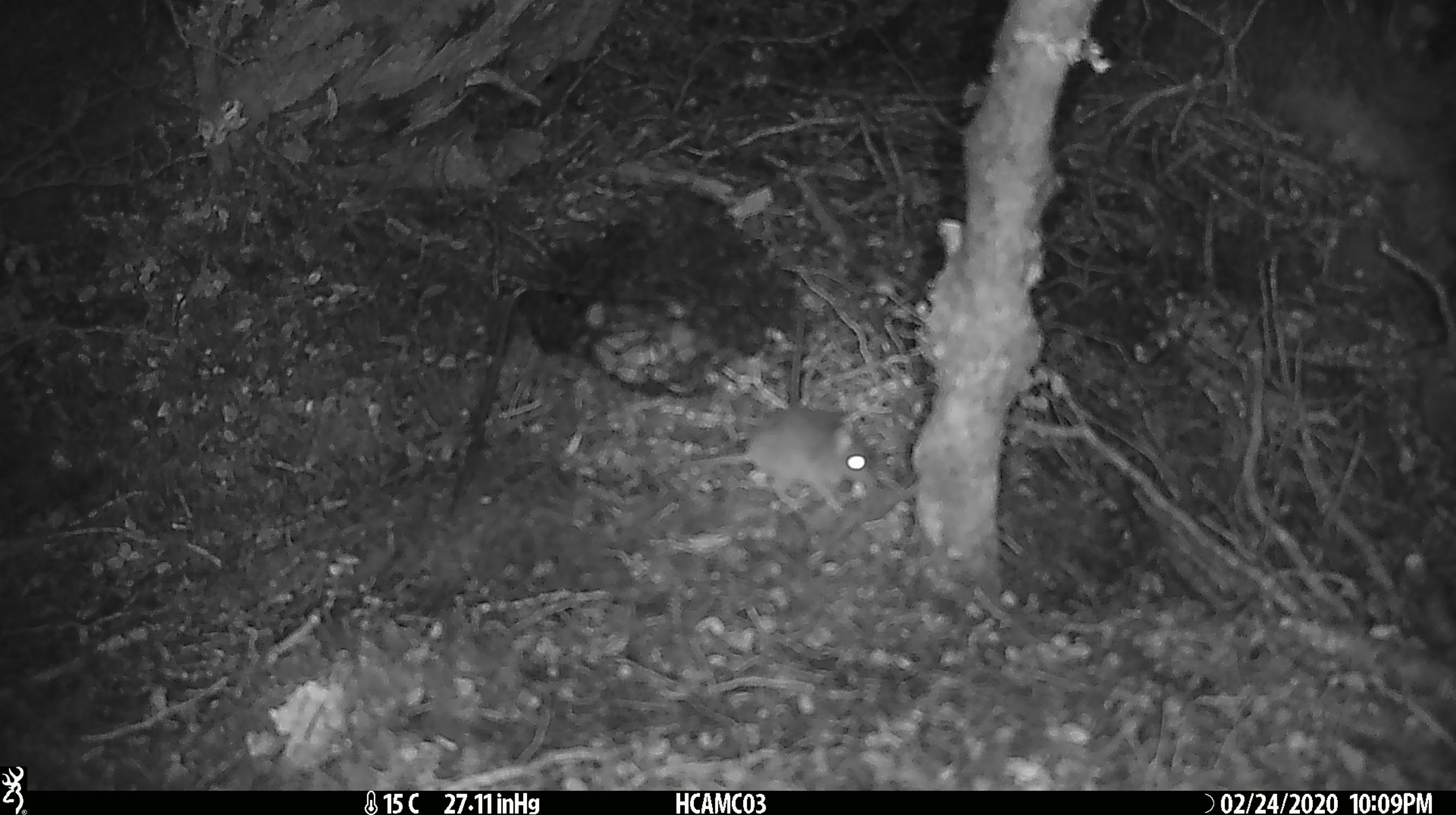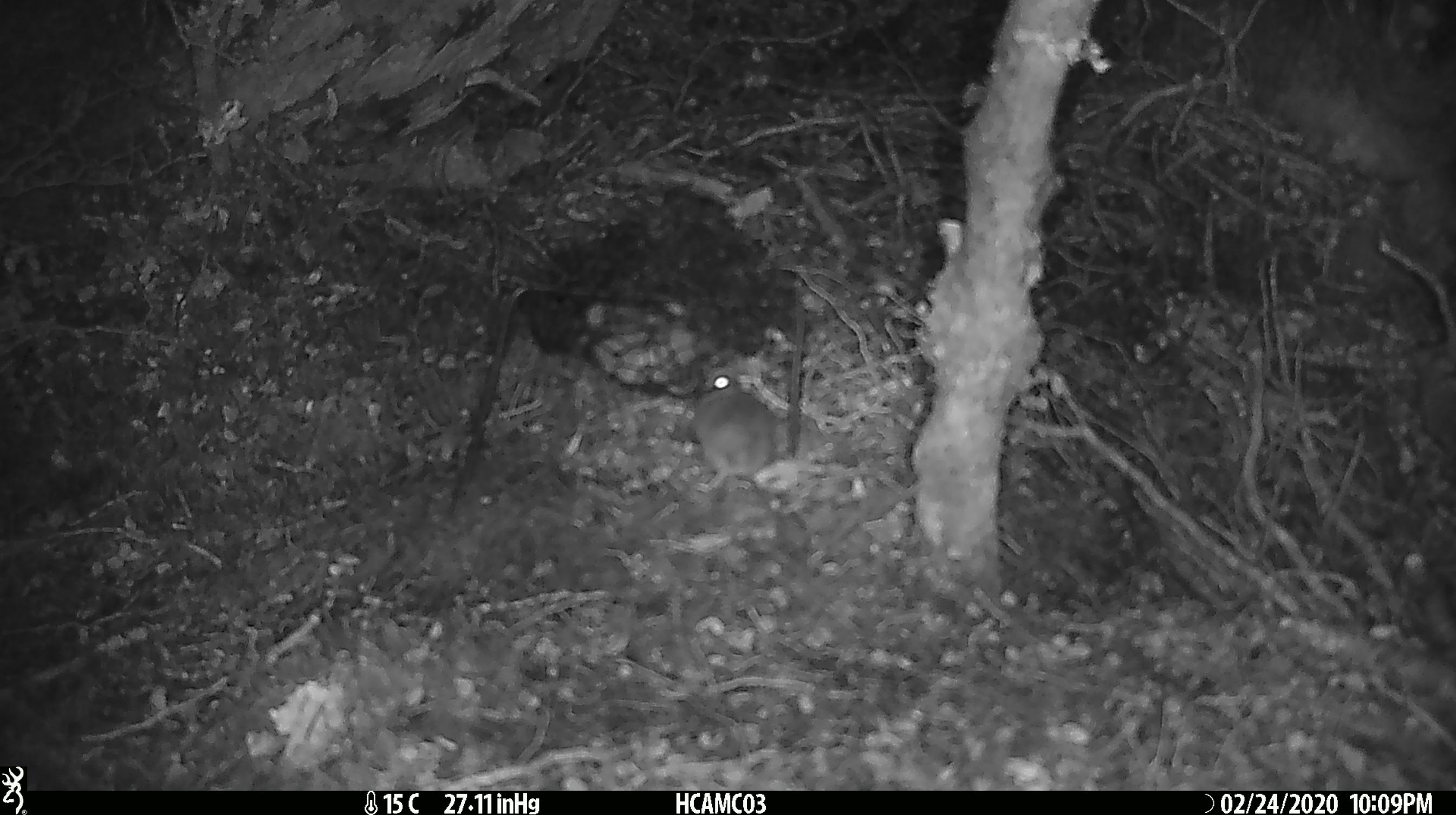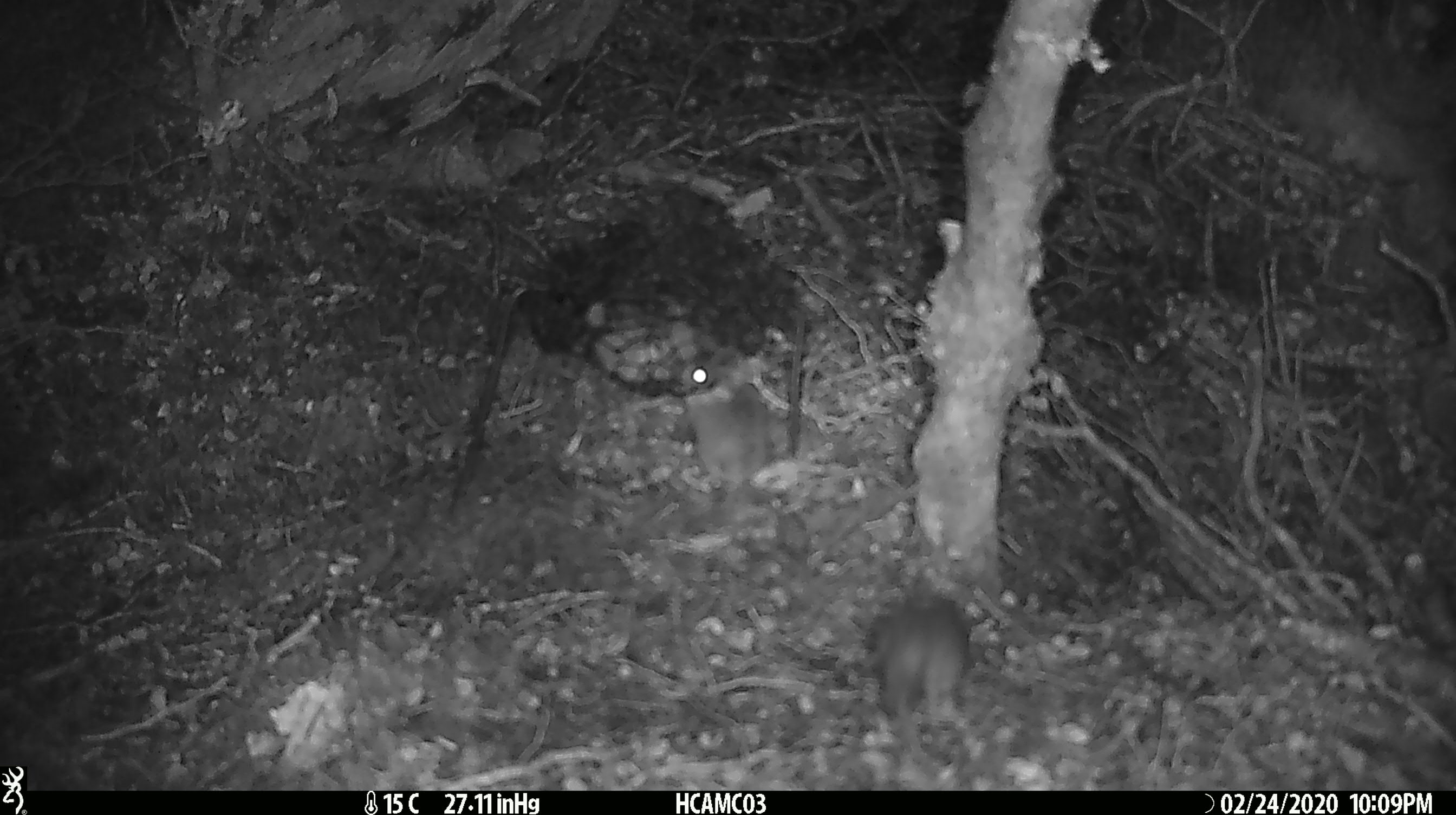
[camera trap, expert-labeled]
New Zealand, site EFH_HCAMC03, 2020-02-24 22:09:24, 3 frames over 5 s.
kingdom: Animalia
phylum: Chordata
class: Mammalia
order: Rodentia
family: Muridae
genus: Mus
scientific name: Mus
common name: mouse